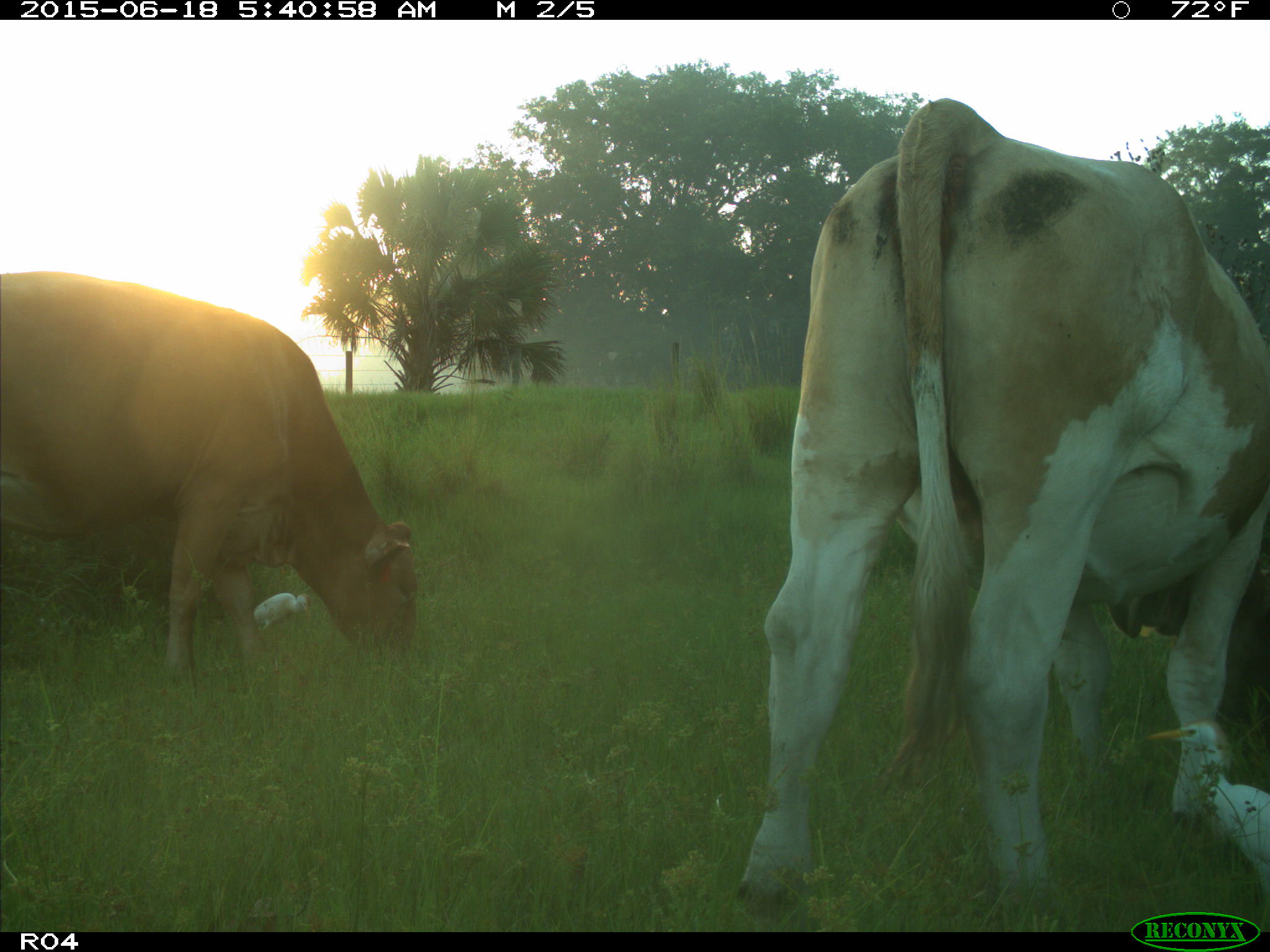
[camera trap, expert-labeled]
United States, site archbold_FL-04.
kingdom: Animalia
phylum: Chordata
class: Mammalia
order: Artiodactyla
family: Bovidae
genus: Bos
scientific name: Bos taurus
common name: domestic cow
Bos taurus (domestic cow).